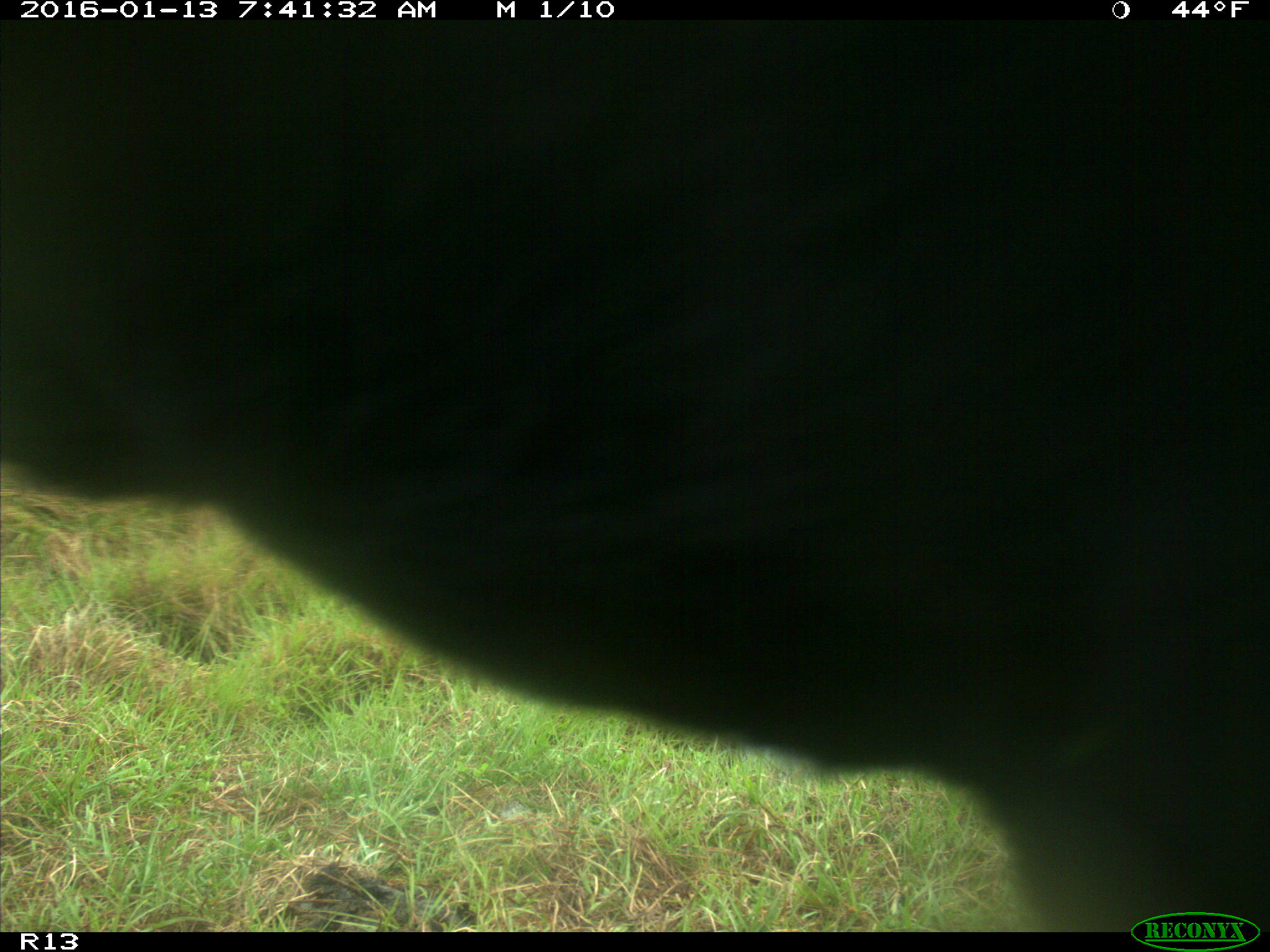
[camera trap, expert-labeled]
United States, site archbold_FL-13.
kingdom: Animalia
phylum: Chordata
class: Mammalia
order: Artiodactyla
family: Bovidae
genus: Bos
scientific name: Bos taurus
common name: domestic cow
Bos taurus (domestic cow).